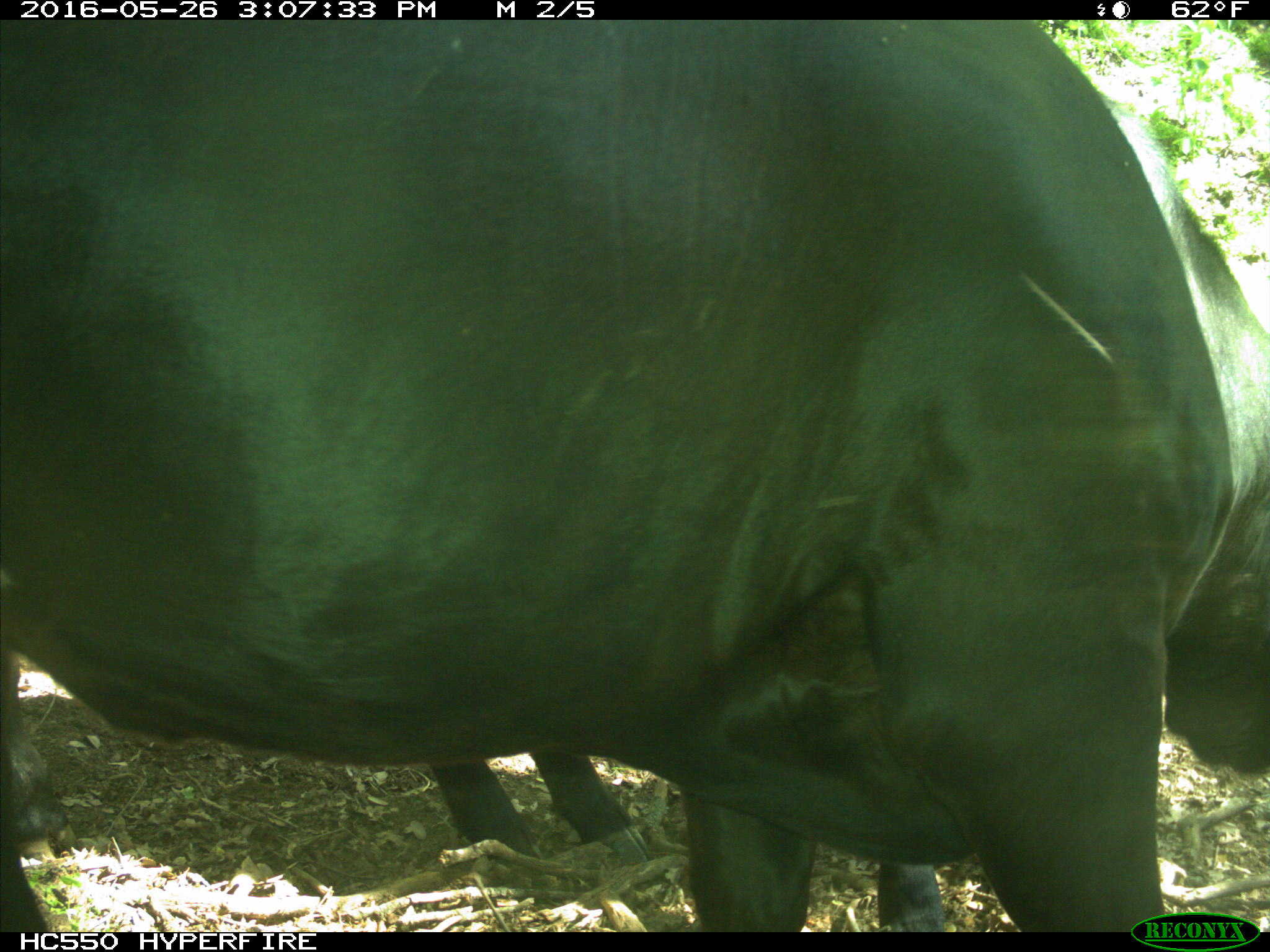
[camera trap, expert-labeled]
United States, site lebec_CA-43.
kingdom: Animalia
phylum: Chordata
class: Mammalia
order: Artiodactyla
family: Bovidae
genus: Bos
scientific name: Bos taurus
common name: domestic cow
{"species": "Bos taurus (domestic cow)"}